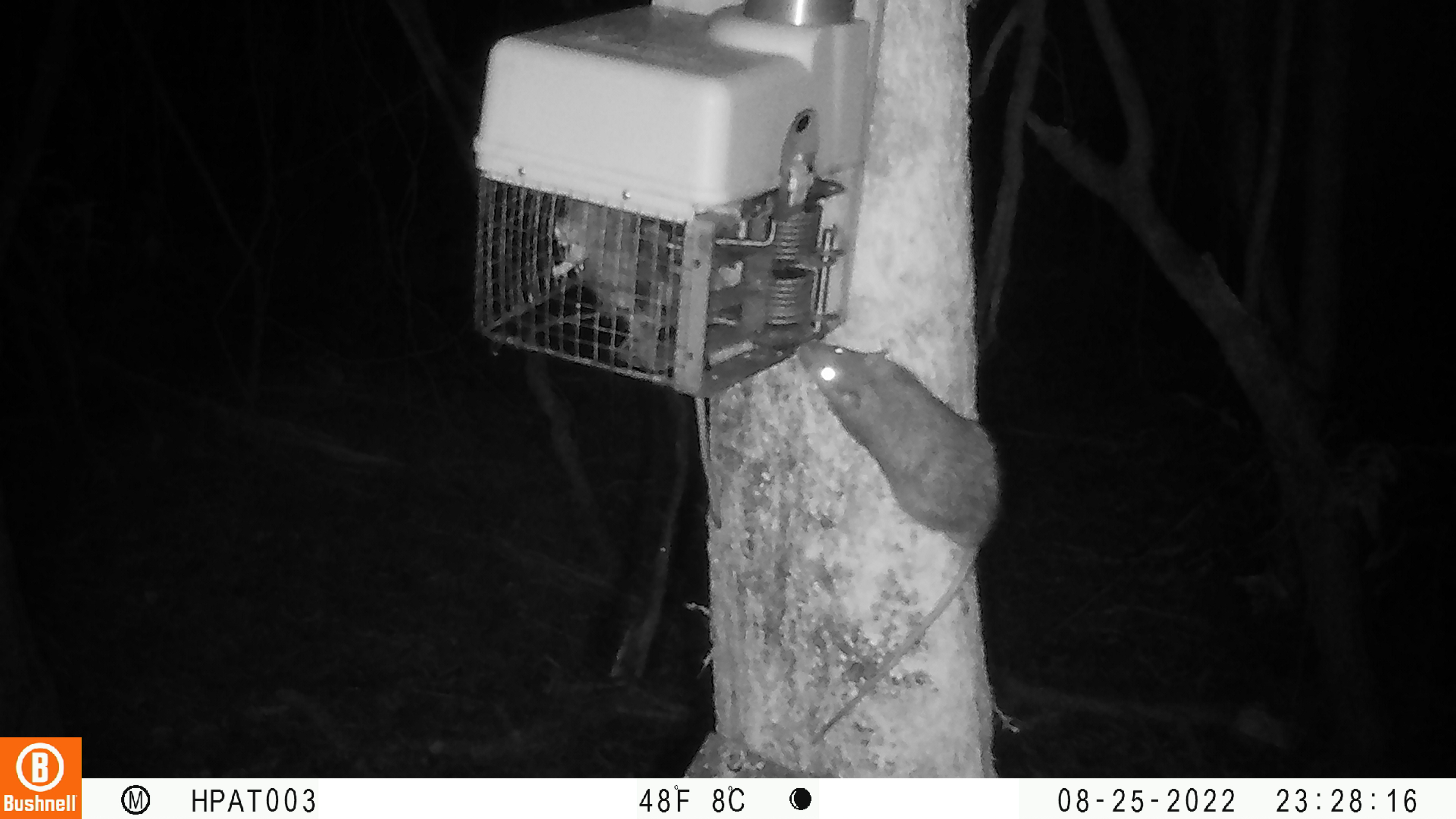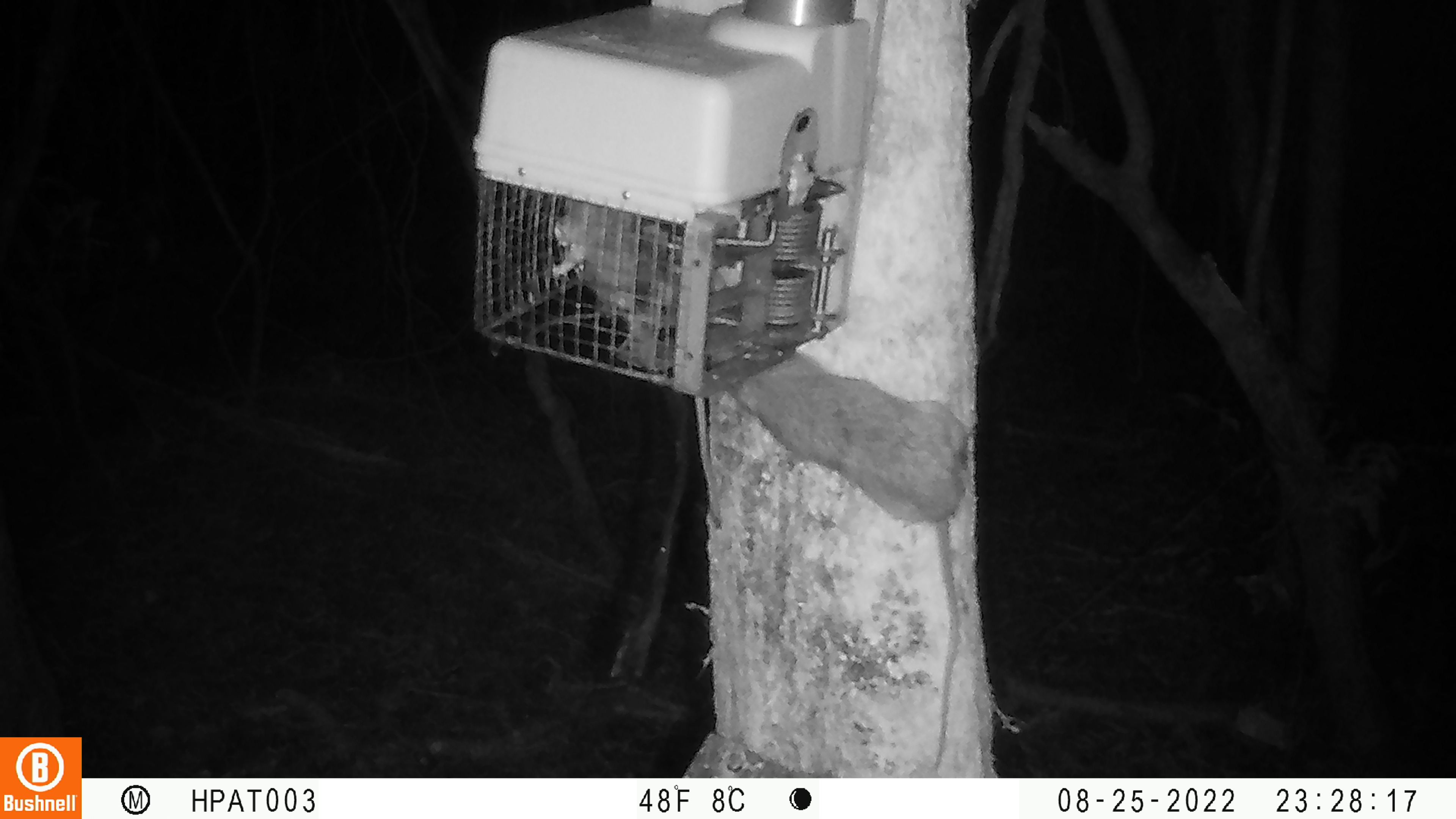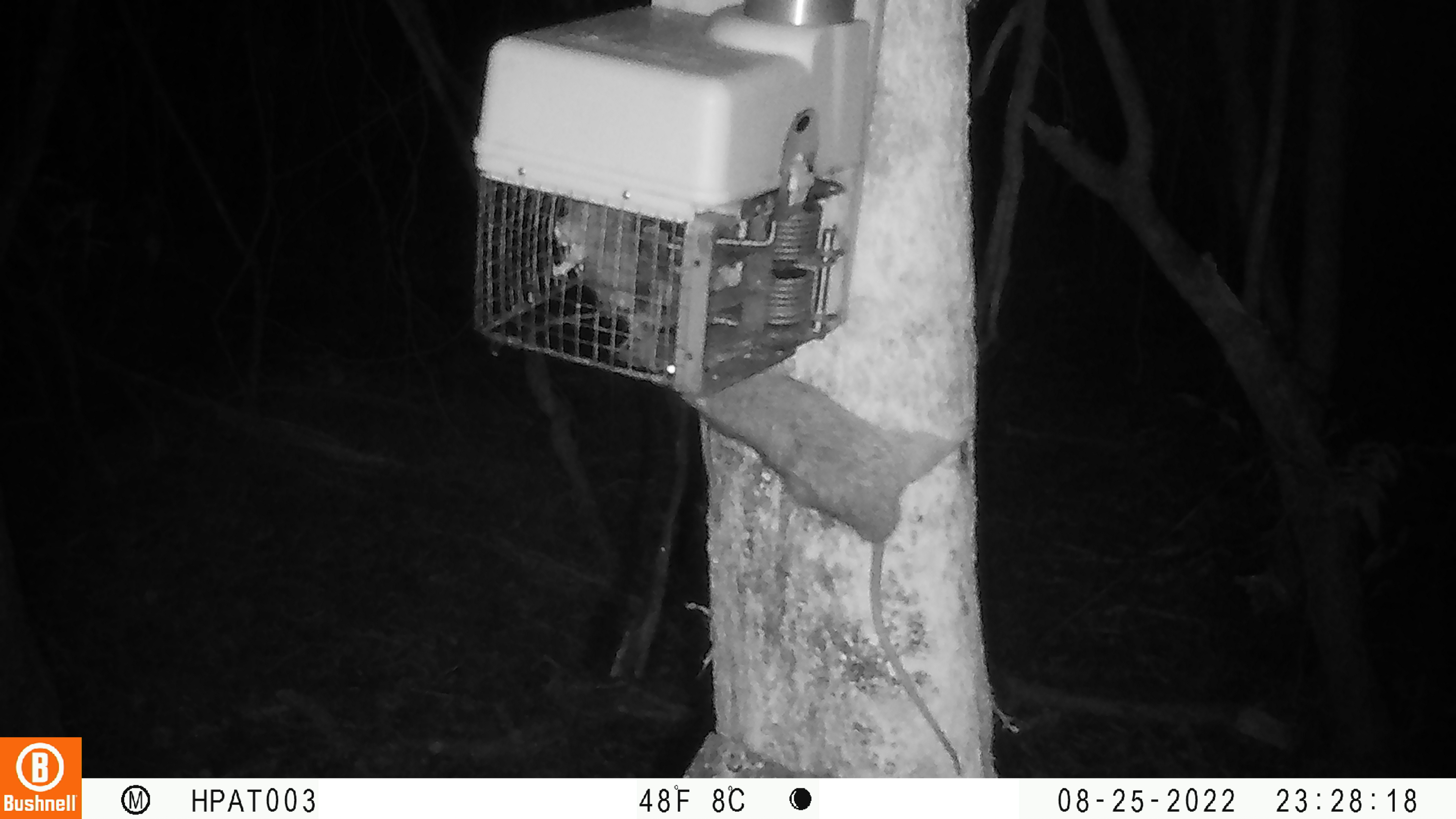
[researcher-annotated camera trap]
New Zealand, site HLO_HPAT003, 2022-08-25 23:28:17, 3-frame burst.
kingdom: Animalia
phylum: Chordata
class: Mammalia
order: Rodentia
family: Muridae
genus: Rattus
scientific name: Rattus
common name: rat